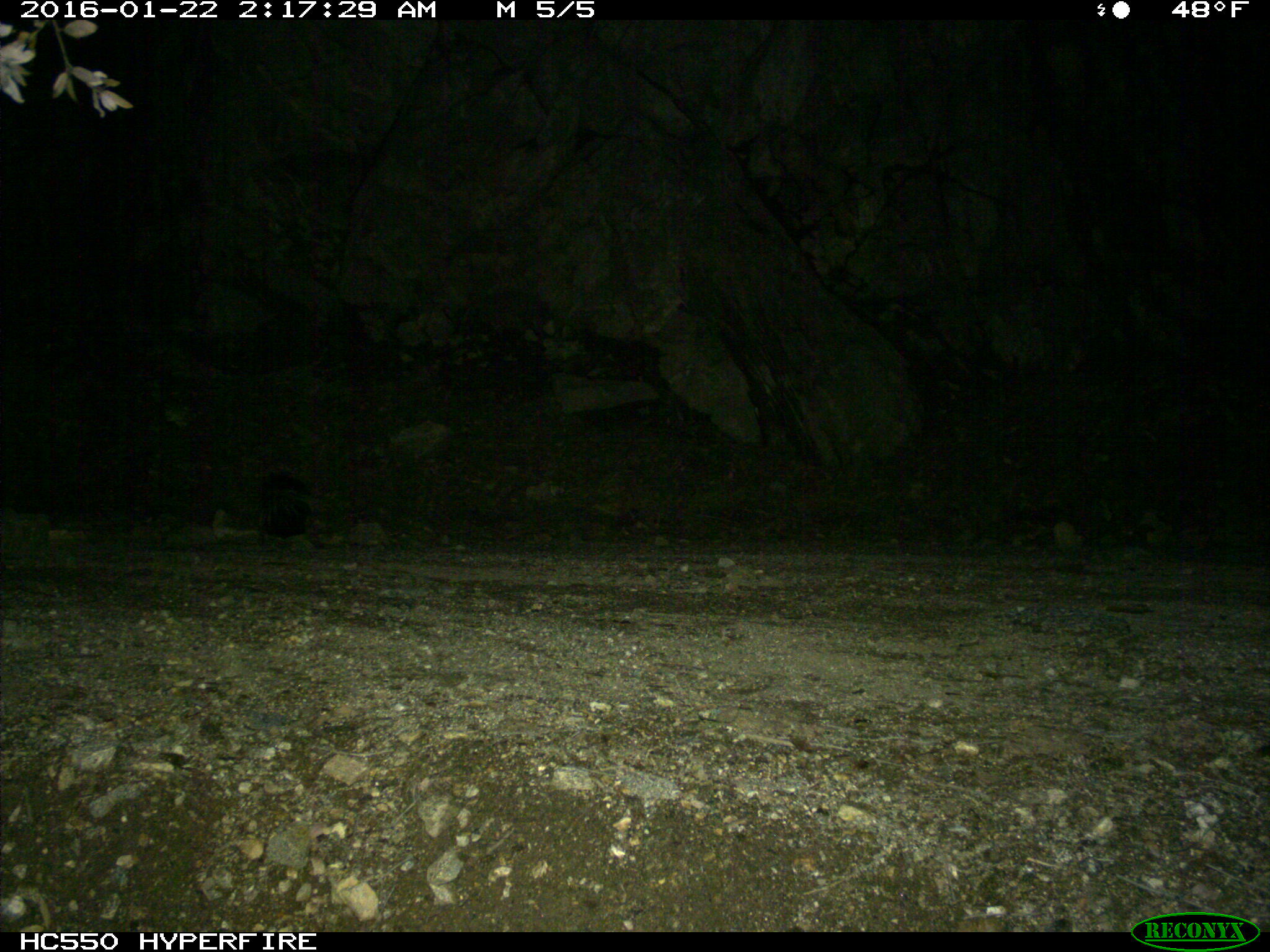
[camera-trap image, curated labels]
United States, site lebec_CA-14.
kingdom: Animalia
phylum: Chordata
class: Mammalia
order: Carnivora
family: Mephitidae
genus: Mephitis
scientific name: Mephitis mephitis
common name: striped skunk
Mephitis mephitis (striped skunk).